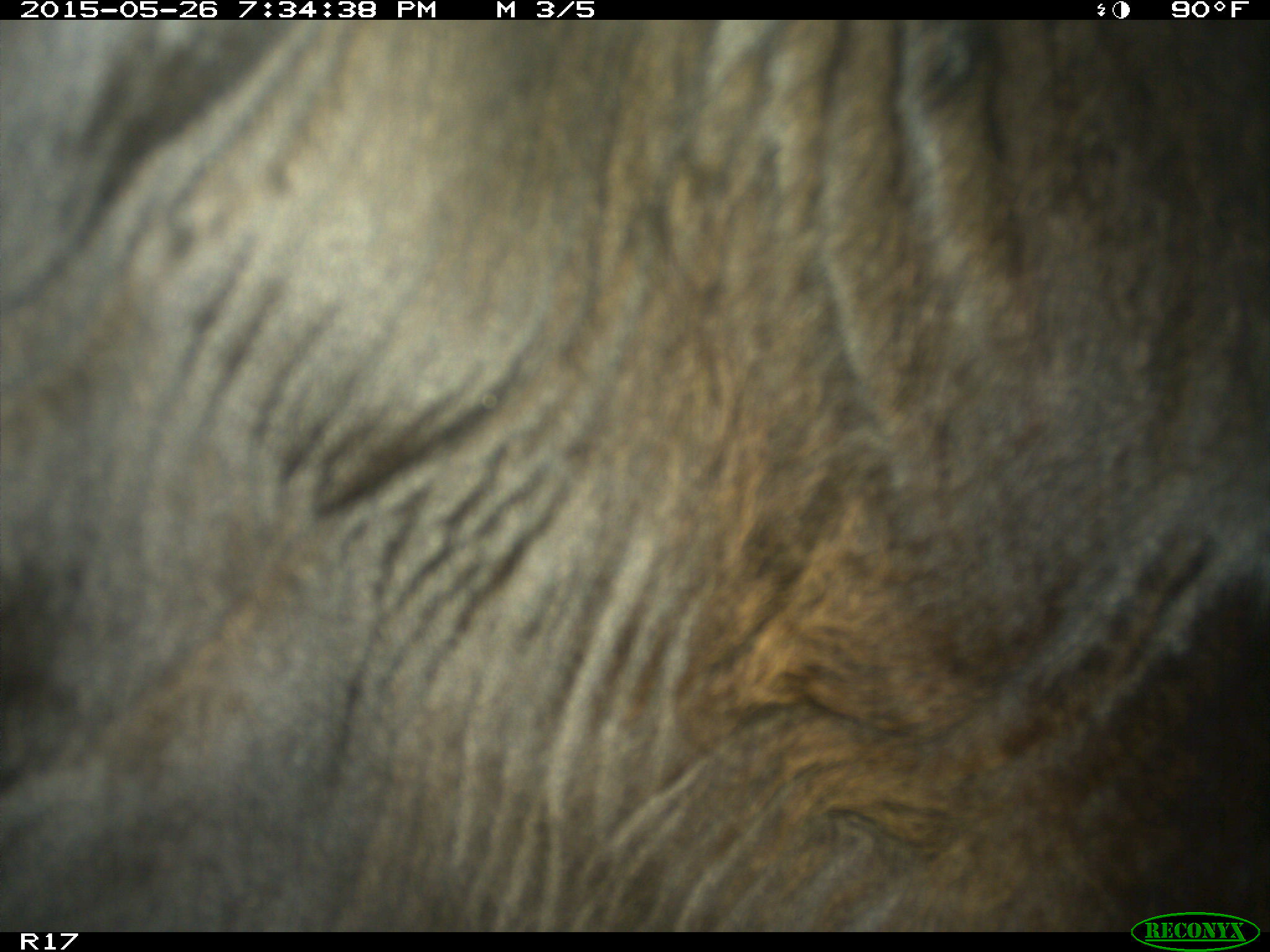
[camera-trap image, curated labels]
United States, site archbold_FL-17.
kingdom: Animalia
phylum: Chordata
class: Mammalia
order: Artiodactyla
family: Bovidae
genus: Bos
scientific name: Bos taurus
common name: domestic cow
Bos taurus (domestic cow).